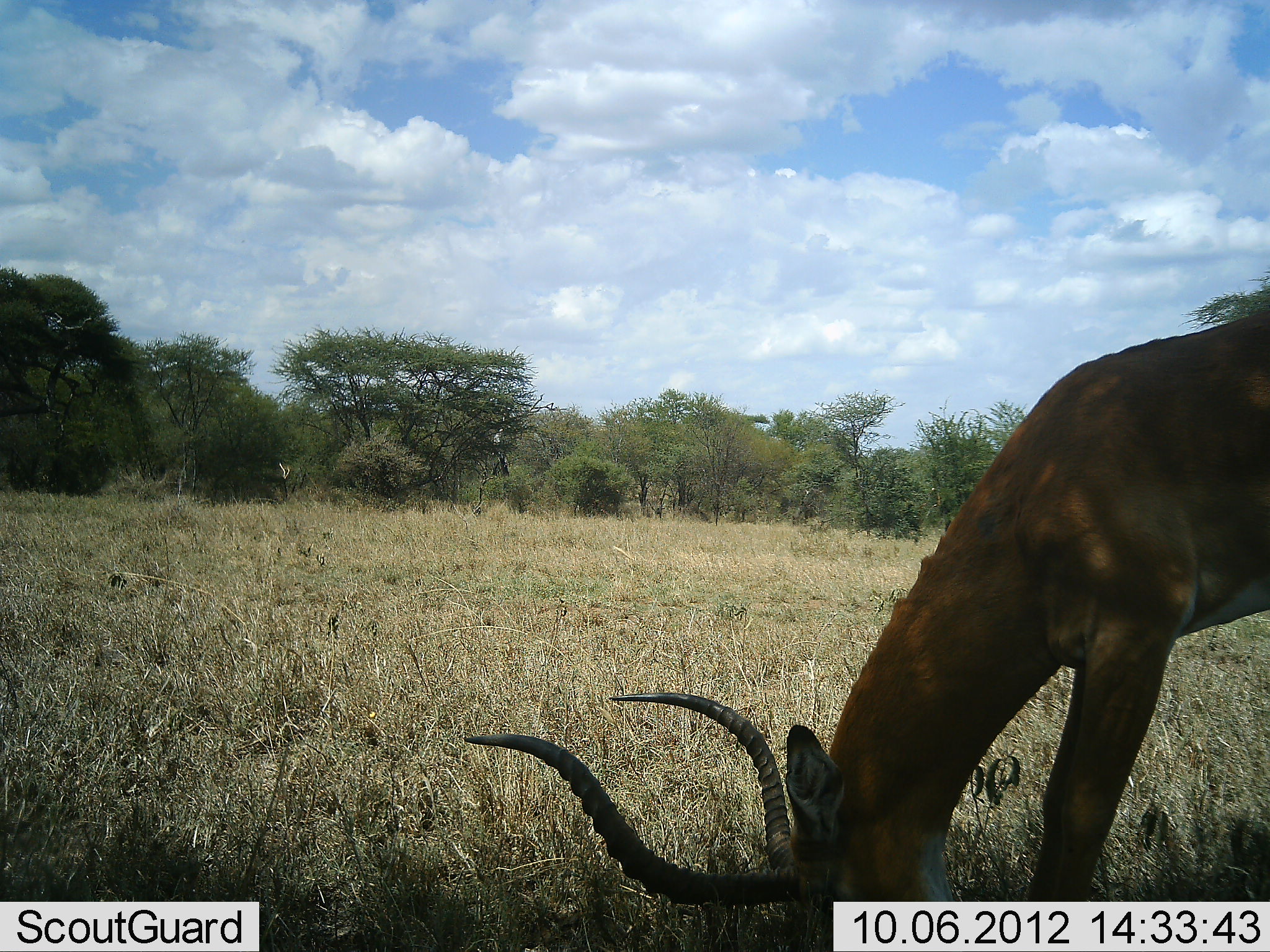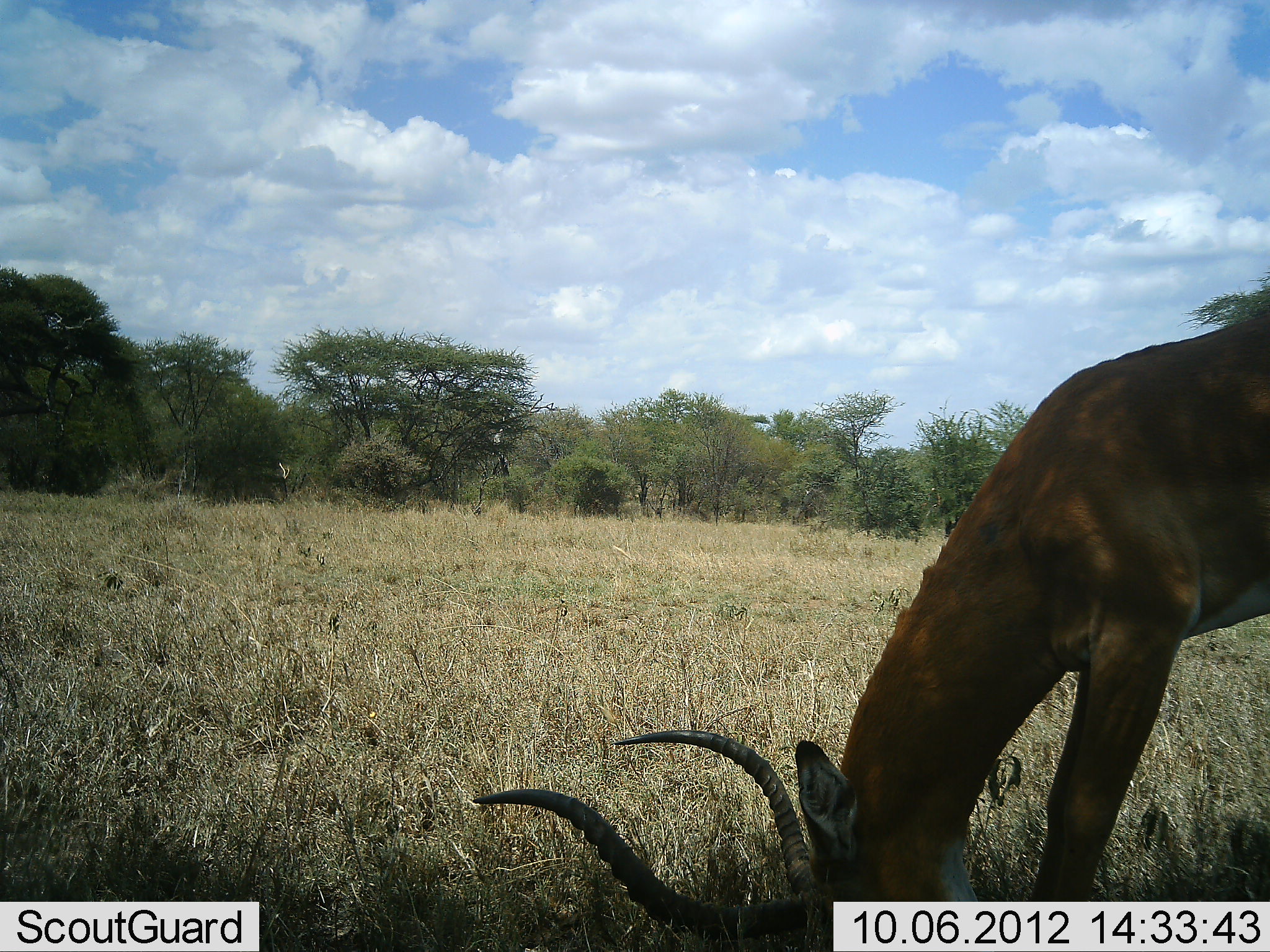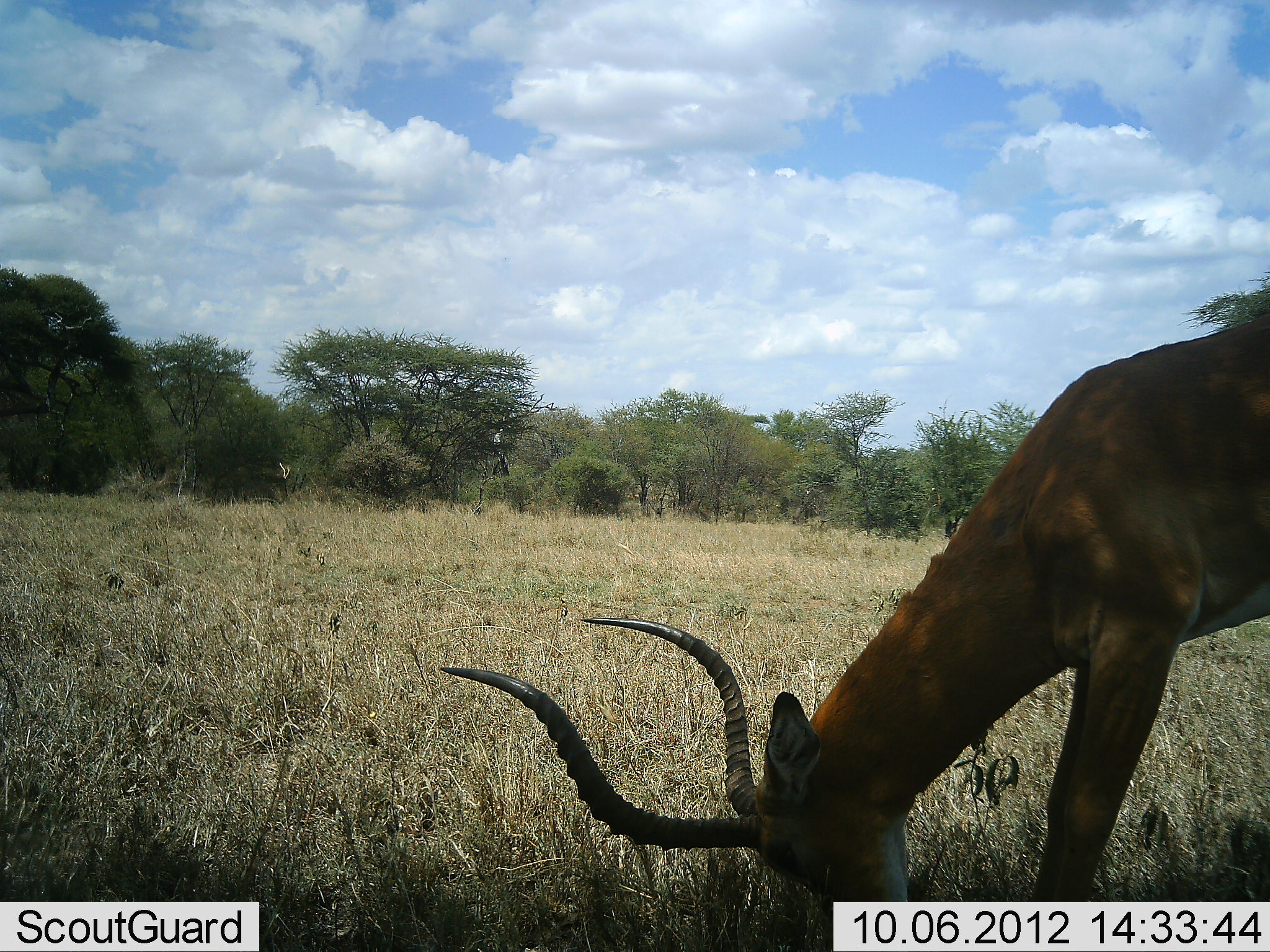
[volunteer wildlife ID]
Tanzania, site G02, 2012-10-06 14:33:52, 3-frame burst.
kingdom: Animalia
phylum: Chordata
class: Mammalia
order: Artiodactyla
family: Bovidae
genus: Aepyceros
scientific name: Aepyceros melampus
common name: impala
Impala (Aepyceros melampus), count 1. Behavior (volunteer vote fractions): standing 30%, resting 0%, moving 0%, interacting 0%. Young present (vote fraction): 0%. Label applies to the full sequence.